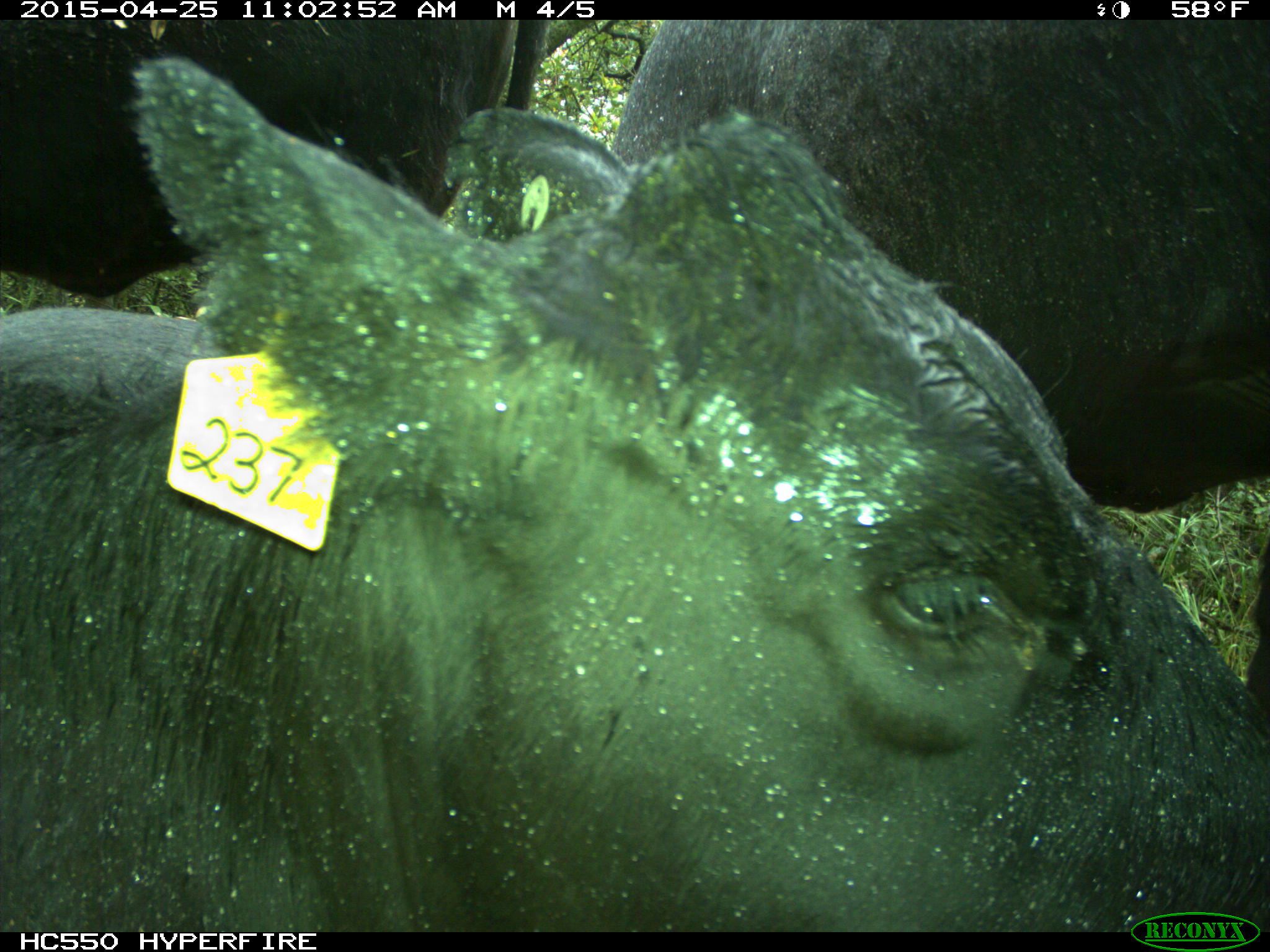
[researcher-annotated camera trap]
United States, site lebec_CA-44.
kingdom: Animalia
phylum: Chordata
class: Mammalia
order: Artiodactyla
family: Suidae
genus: Sus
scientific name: Sus scrofa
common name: wild boar